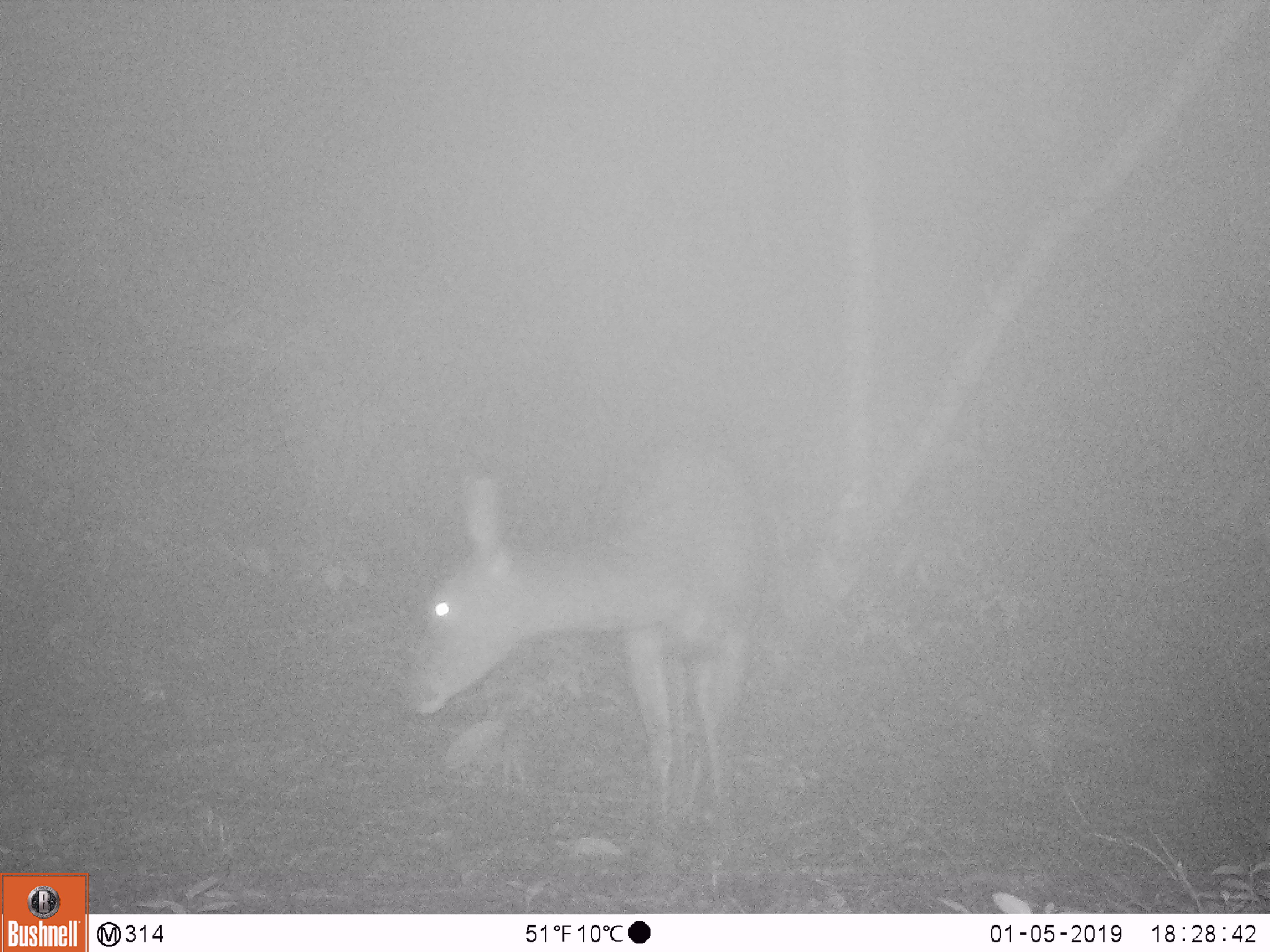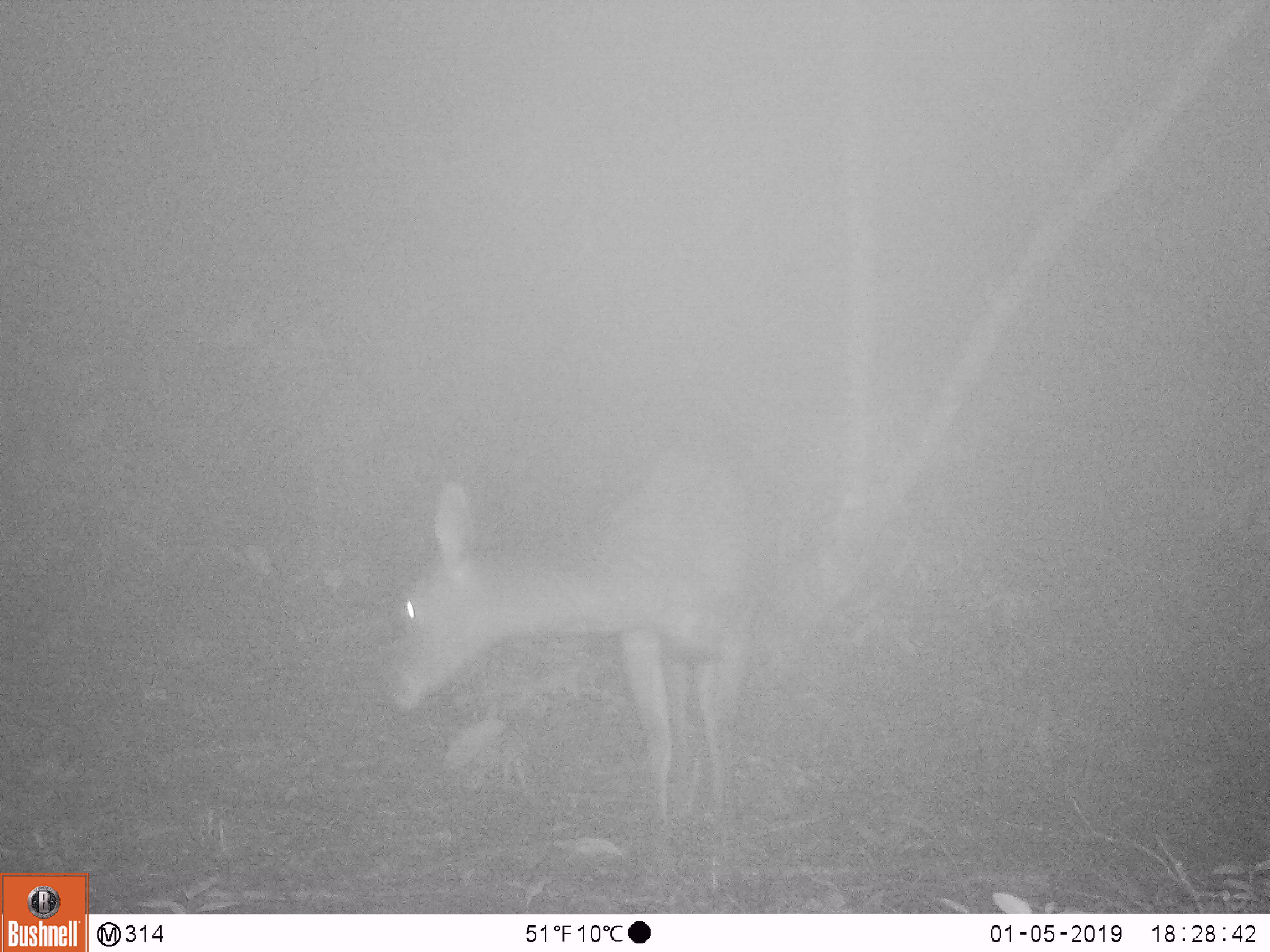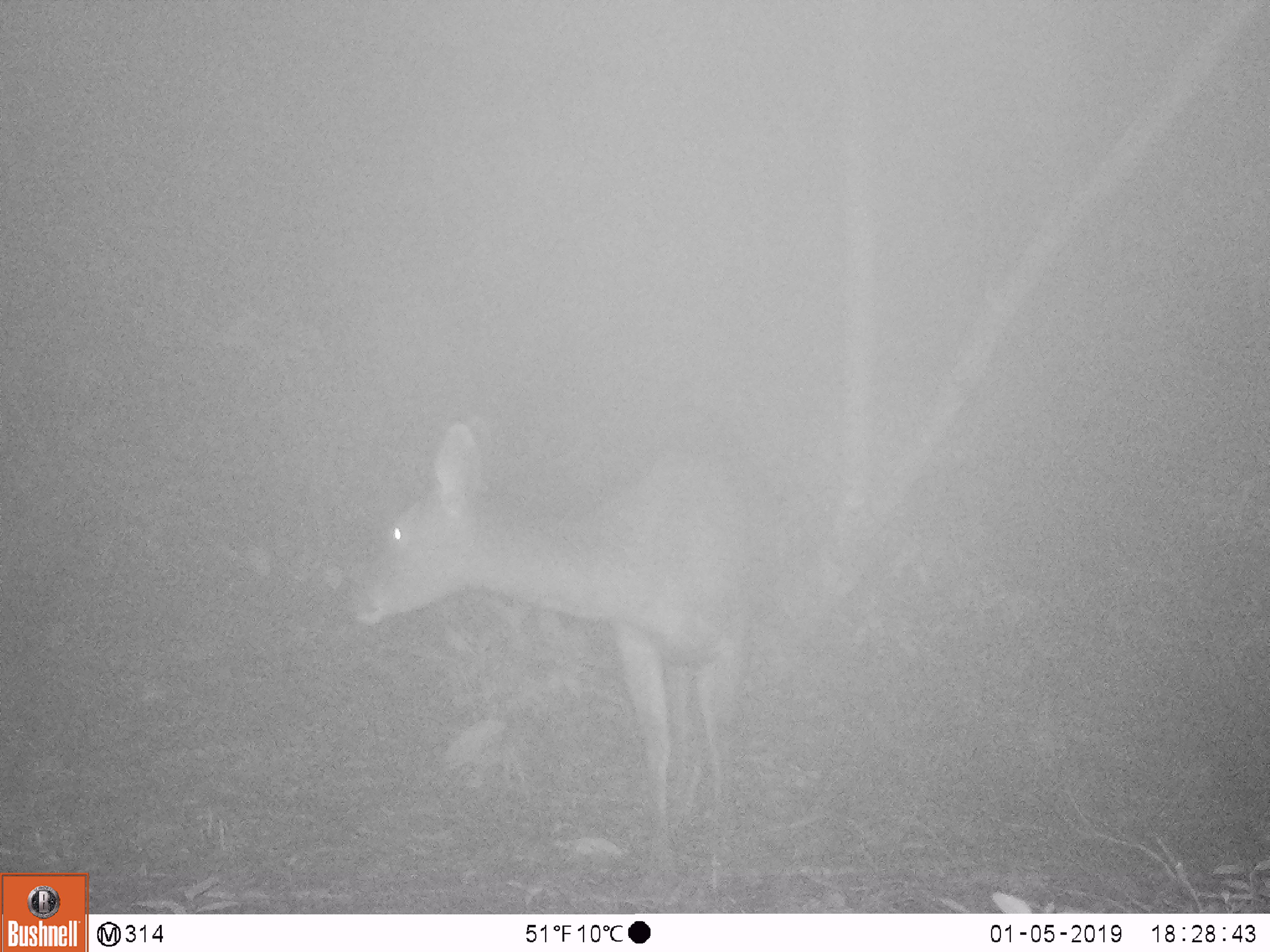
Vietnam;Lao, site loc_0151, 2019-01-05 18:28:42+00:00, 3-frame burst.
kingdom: Animalia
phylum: Chordata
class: Mammalia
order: Artiodactyla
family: Cervidae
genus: Rusa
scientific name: Rusa unicolor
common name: sambar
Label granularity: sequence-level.